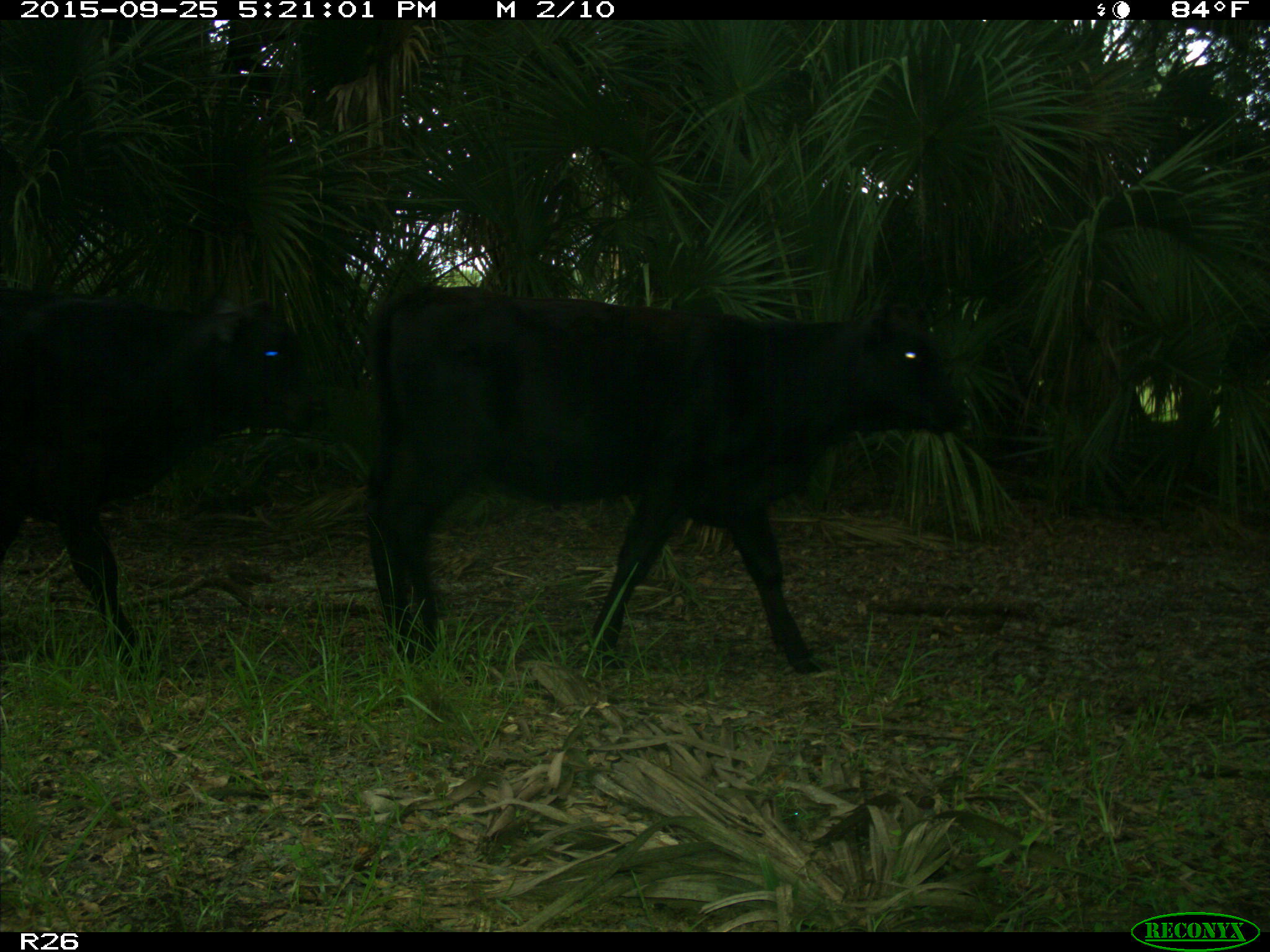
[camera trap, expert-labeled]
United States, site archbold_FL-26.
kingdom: Animalia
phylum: Chordata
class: Mammalia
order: Artiodactyla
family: Bovidae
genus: Bos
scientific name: Bos taurus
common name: domestic cow